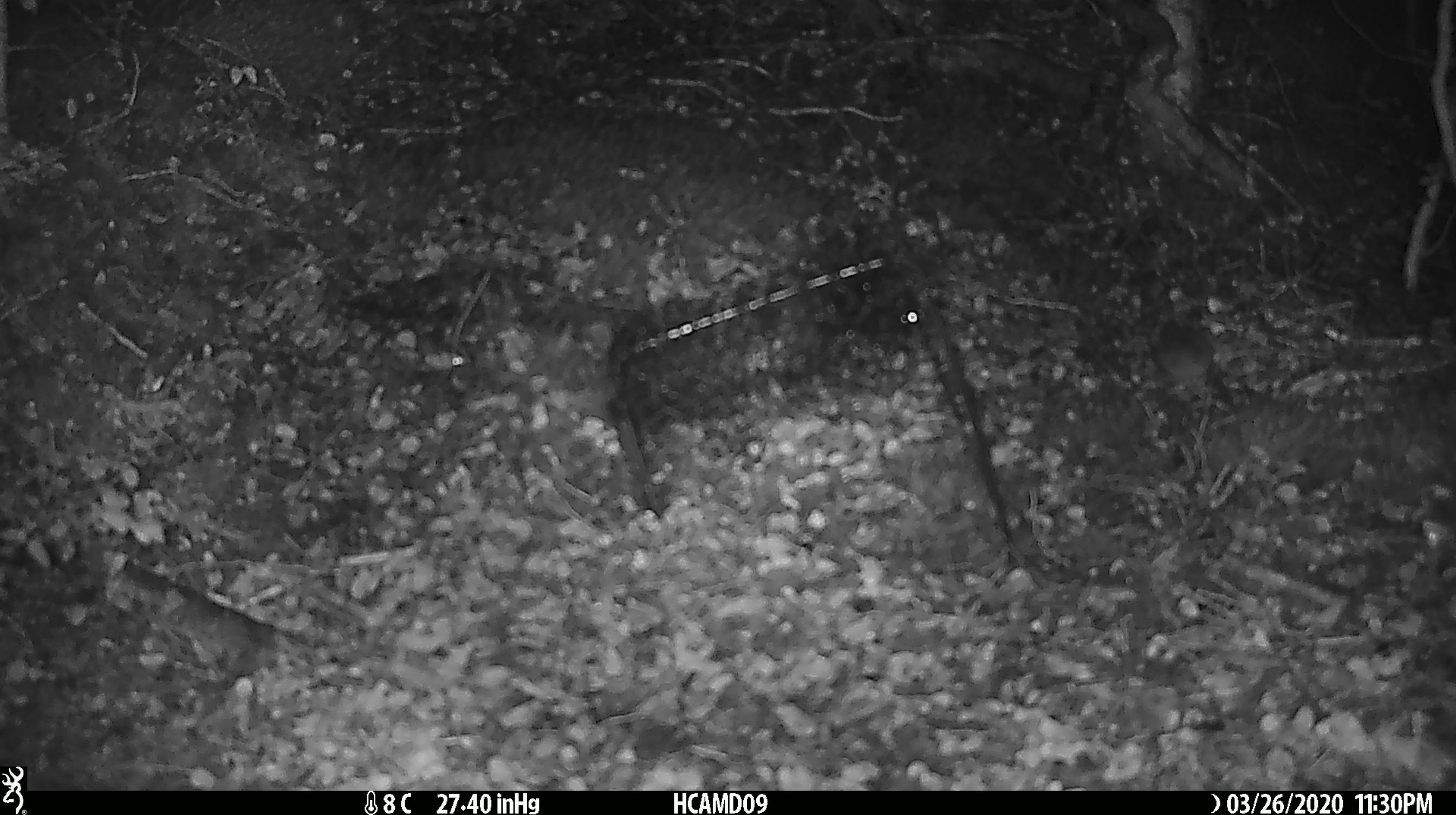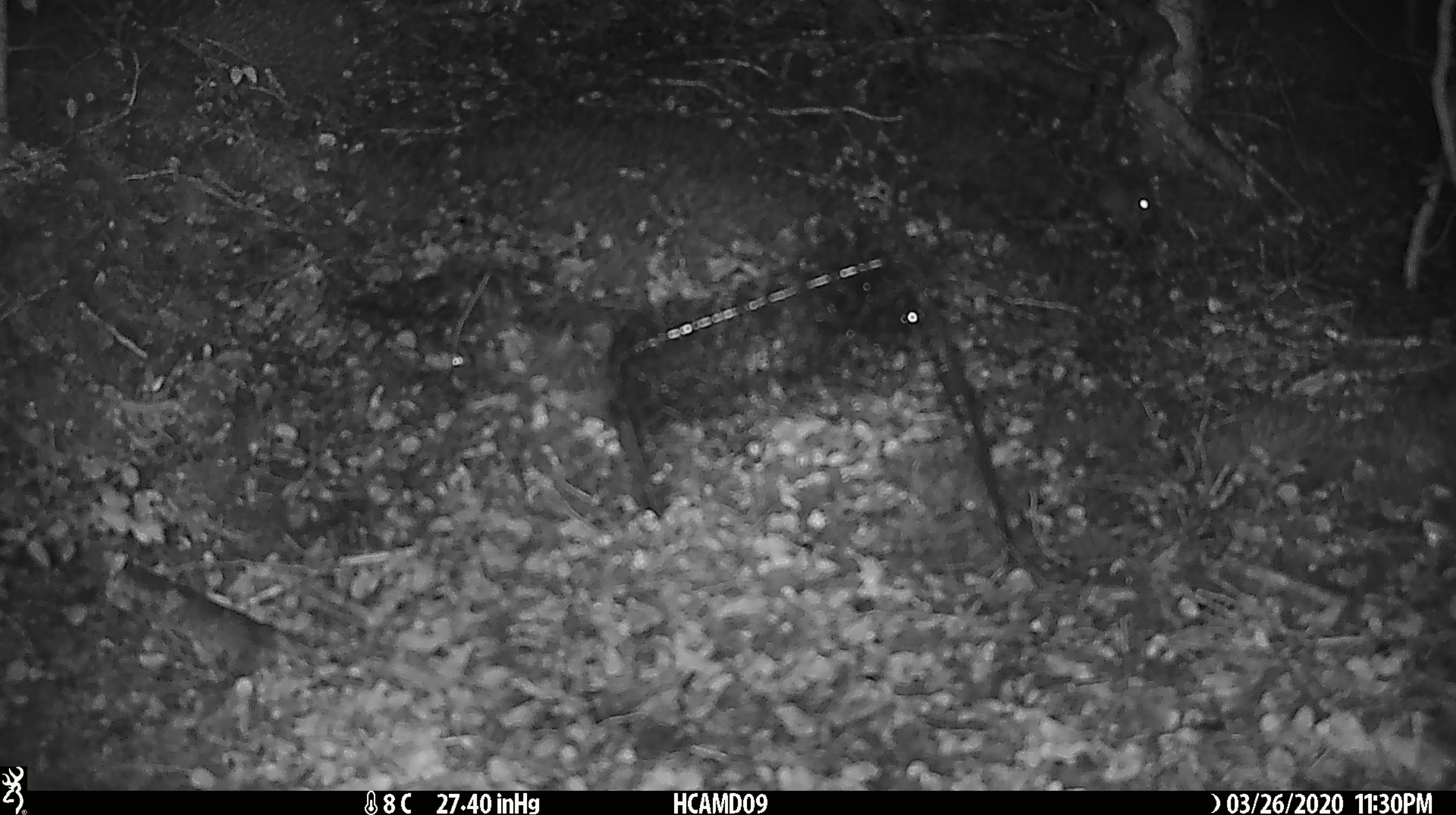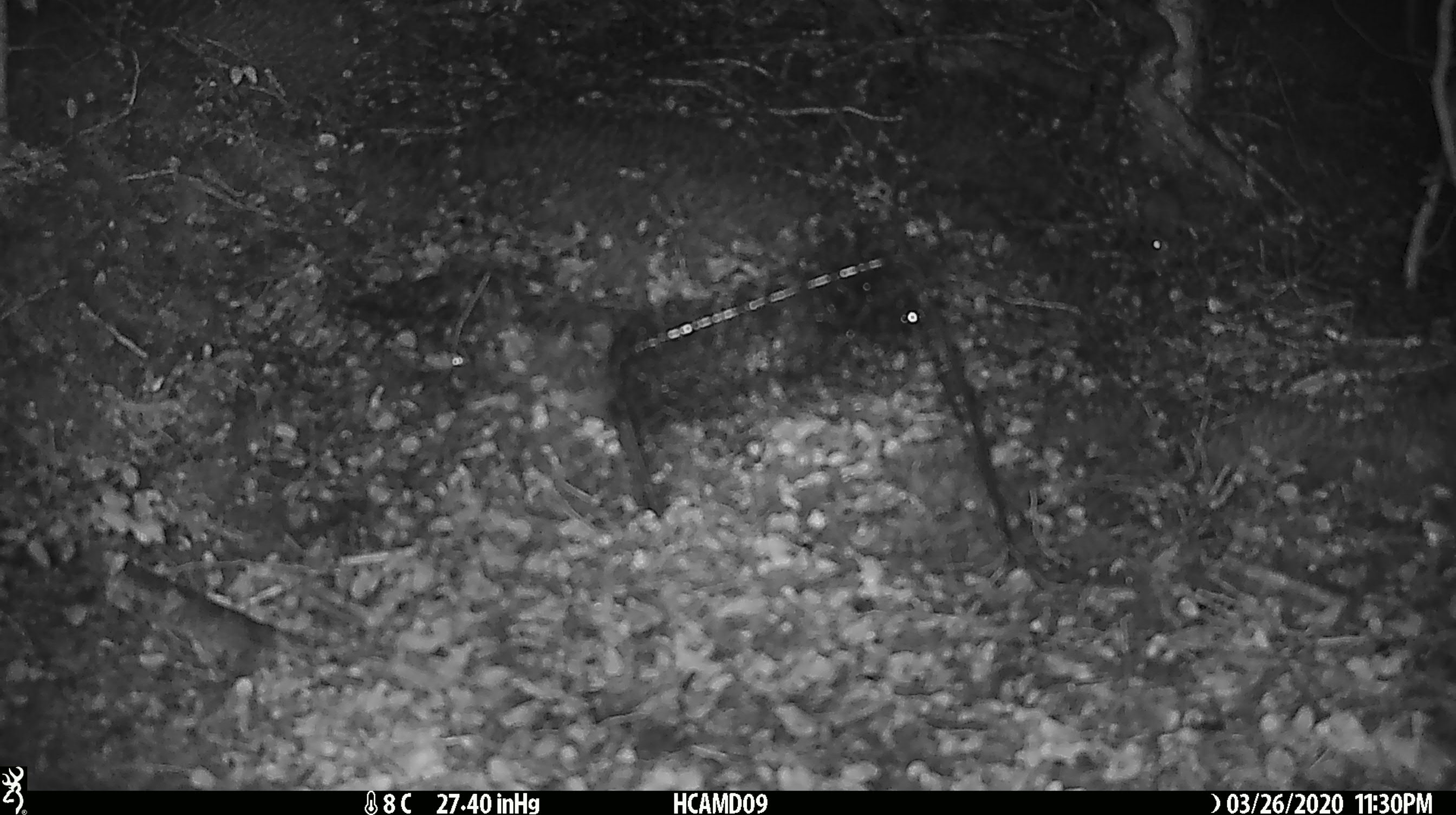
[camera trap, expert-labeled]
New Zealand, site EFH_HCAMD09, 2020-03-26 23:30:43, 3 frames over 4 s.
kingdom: Animalia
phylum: Chordata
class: Mammalia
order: Rodentia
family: Muridae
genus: Mus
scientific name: Mus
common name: mouse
Mouse (Mus).